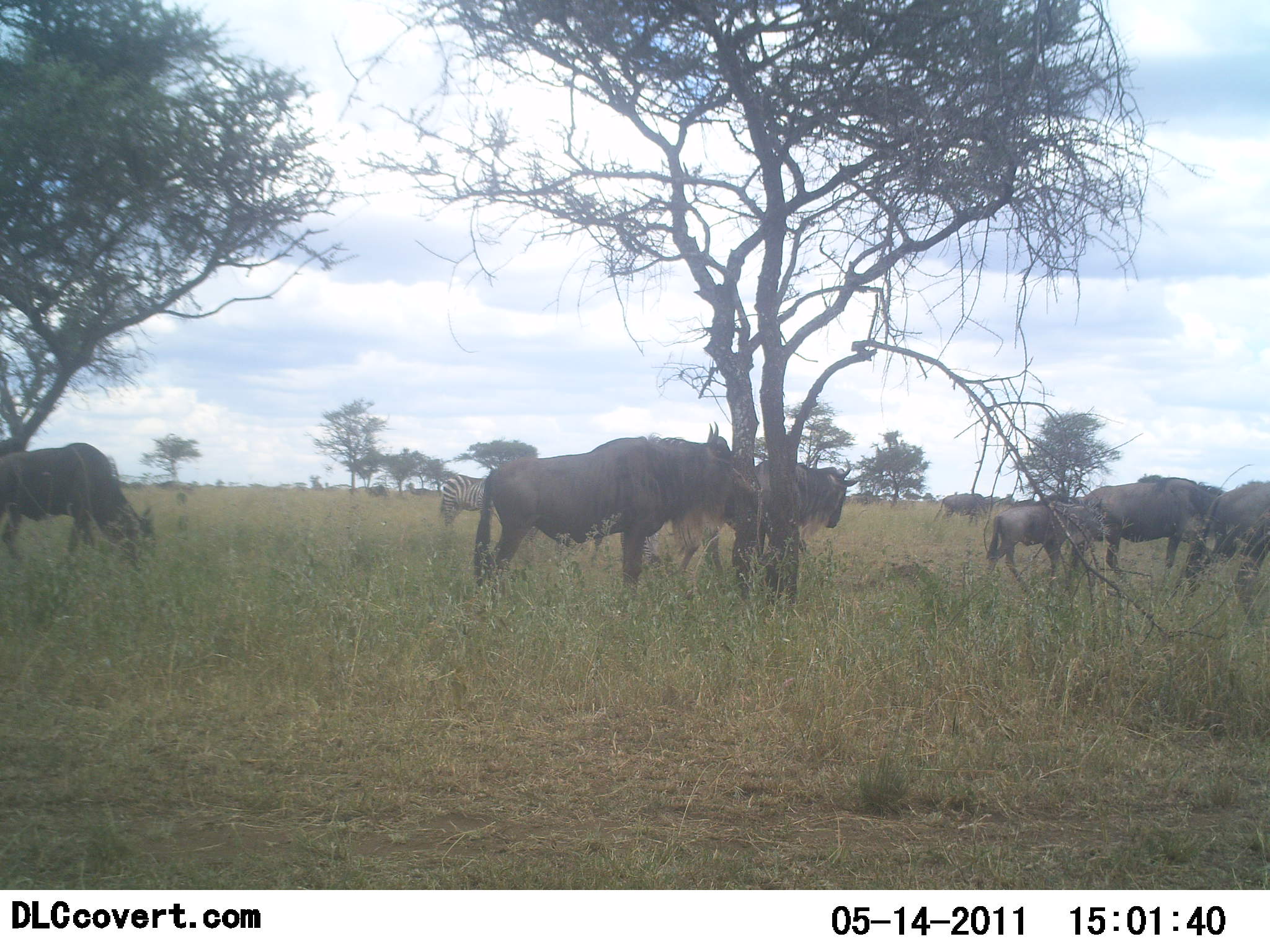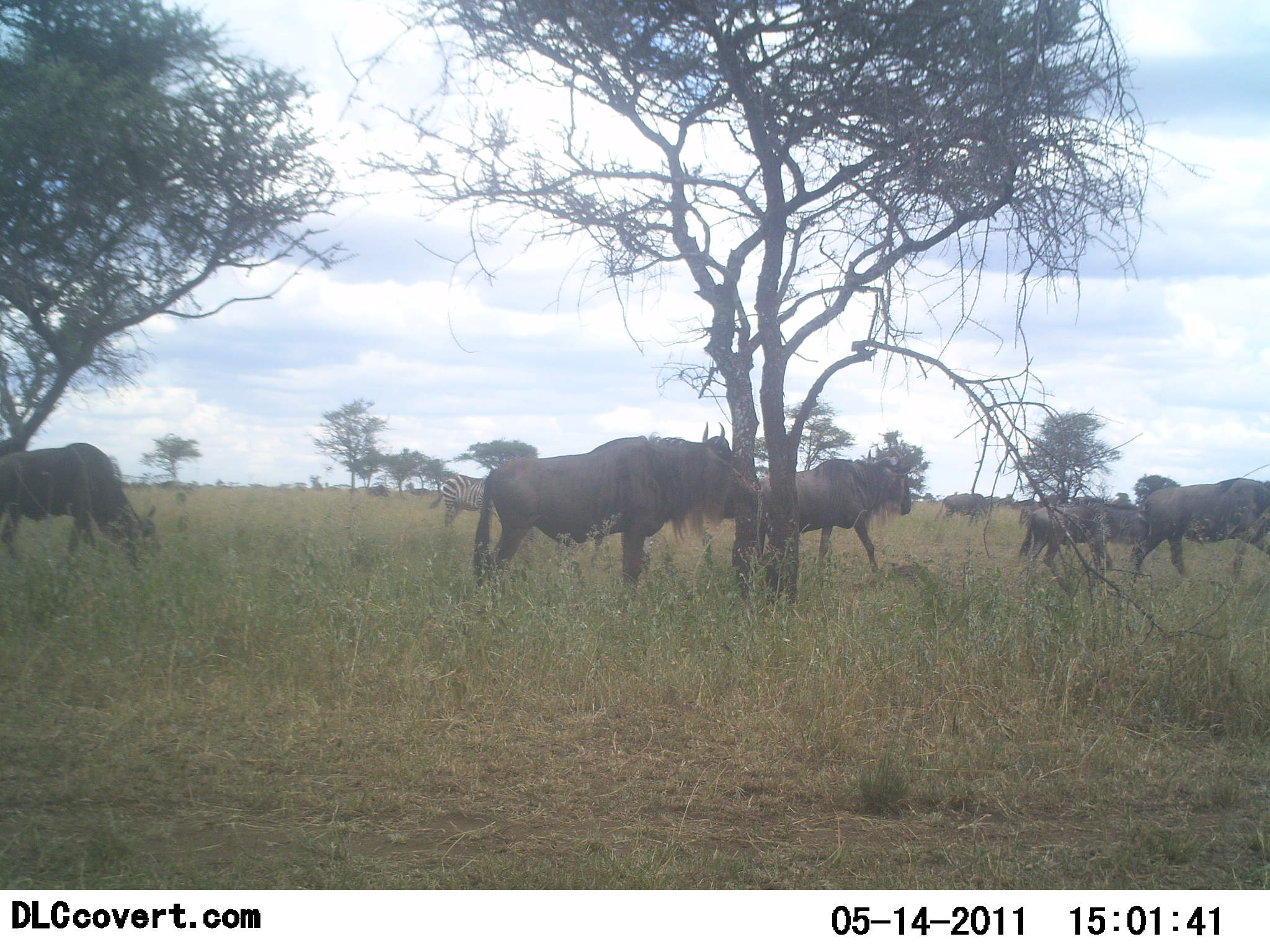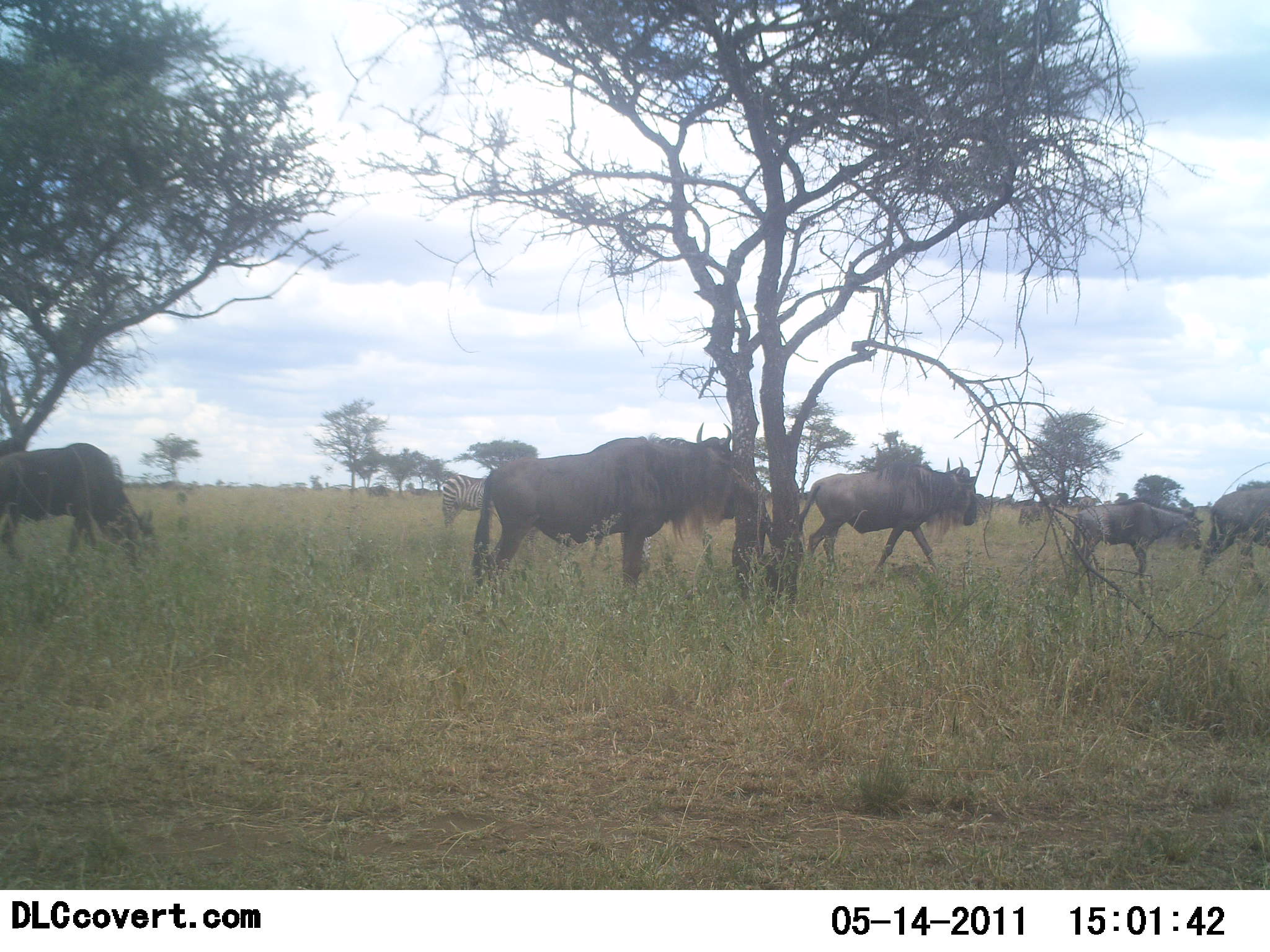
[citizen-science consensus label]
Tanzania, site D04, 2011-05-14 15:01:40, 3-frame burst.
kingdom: Animalia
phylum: Chordata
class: Mammalia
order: Artiodactyla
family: Bovidae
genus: Connochaetes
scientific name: Connochaetes taurinus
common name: blue wildebeest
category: wildebeest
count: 6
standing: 50%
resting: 0%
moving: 89%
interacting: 0%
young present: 33%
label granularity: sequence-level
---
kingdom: Animalia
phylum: Chordata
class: Mammalia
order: Perissodactyla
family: Equidae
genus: Equus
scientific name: Equus quagga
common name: plains zebra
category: zebra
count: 1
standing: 70%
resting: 0%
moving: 30%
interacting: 0%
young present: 0%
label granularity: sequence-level